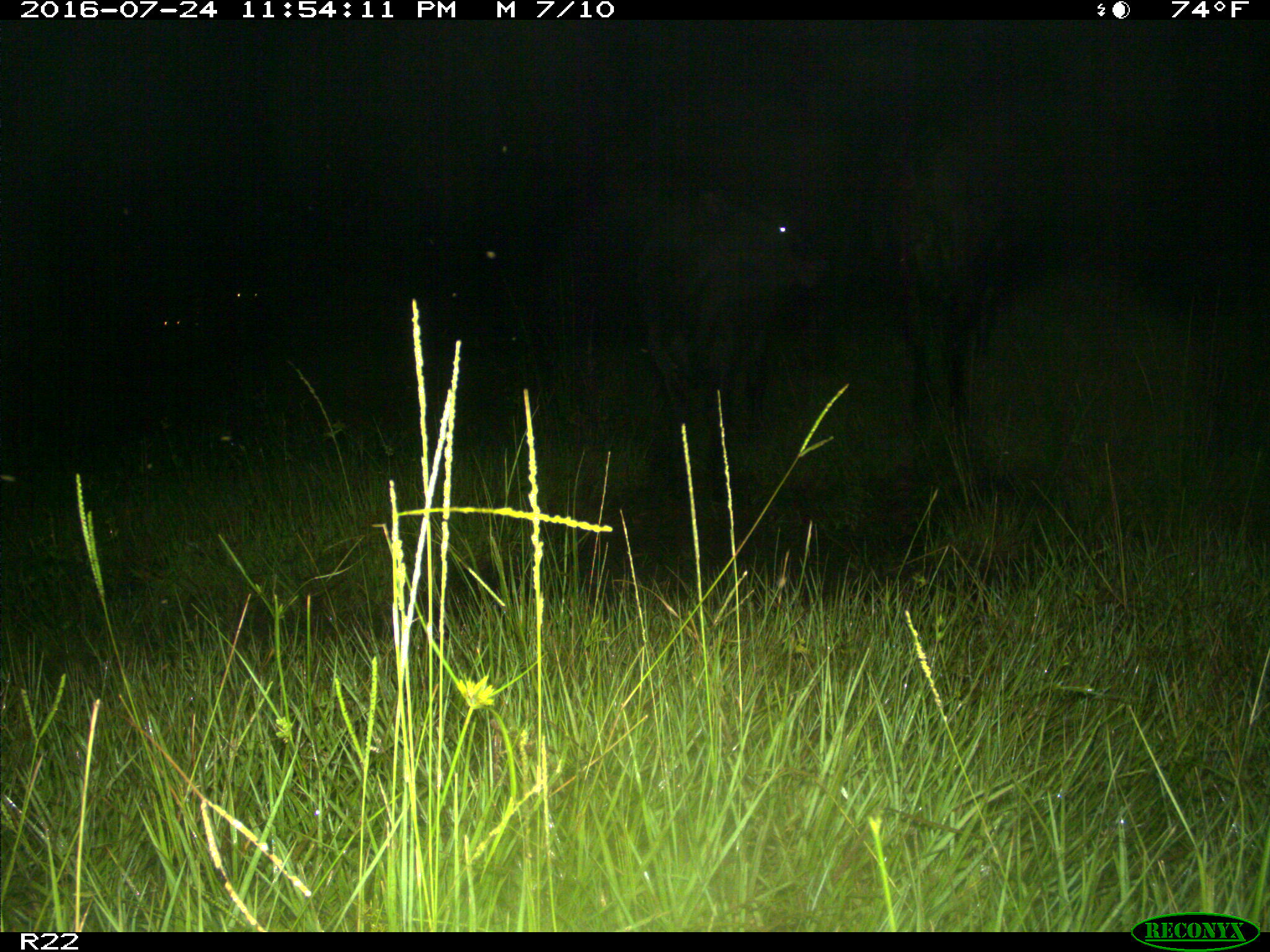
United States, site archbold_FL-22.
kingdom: Animalia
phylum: Chordata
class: Mammalia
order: Artiodactyla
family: Bovidae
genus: Bos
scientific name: Bos taurus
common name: domestic cow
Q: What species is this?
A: Bos taurus (domestic cow).